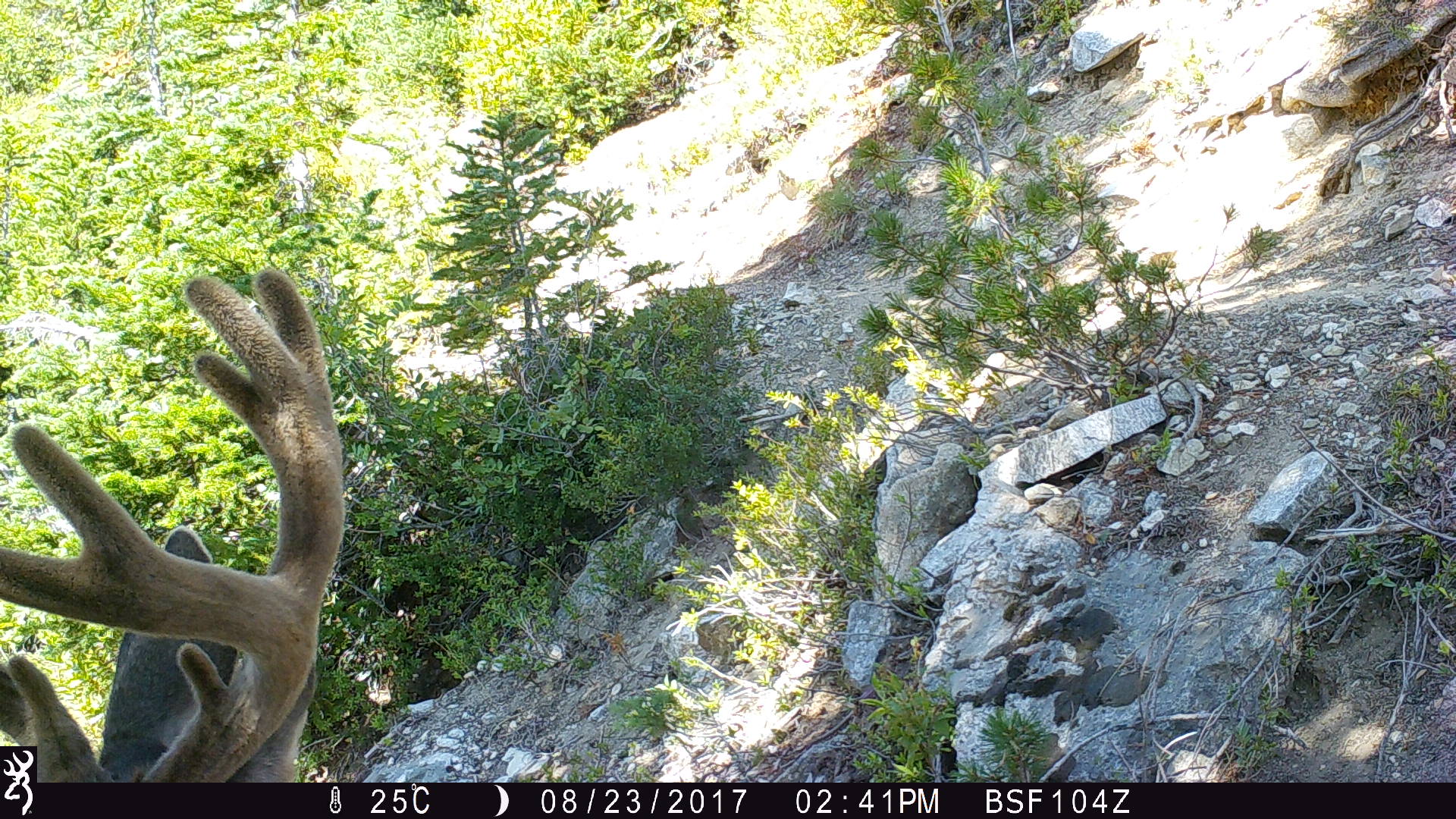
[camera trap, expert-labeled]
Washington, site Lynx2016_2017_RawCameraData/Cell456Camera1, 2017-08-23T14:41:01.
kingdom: Animalia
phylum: Chordata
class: Mammalia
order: Artiodactyla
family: Cervidae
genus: Odocoileus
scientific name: Odocoileus hemionus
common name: mule deer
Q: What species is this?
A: Odocoileus hemionus (mule deer).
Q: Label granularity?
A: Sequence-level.